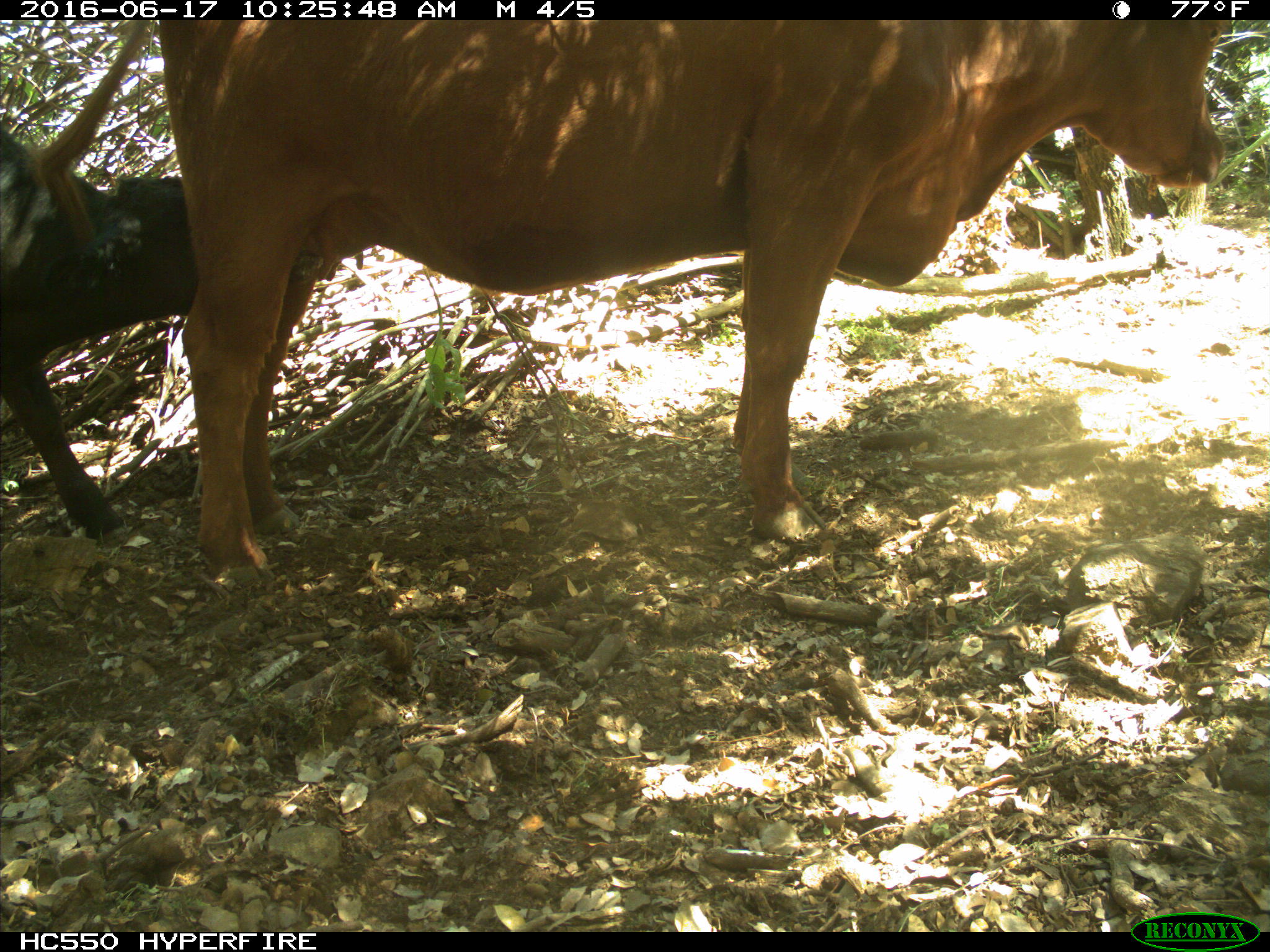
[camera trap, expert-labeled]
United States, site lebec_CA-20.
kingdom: Animalia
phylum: Chordata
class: Mammalia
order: Artiodactyla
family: Bovidae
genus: Bos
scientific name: Bos taurus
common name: domestic cow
Bos taurus (domestic cow).